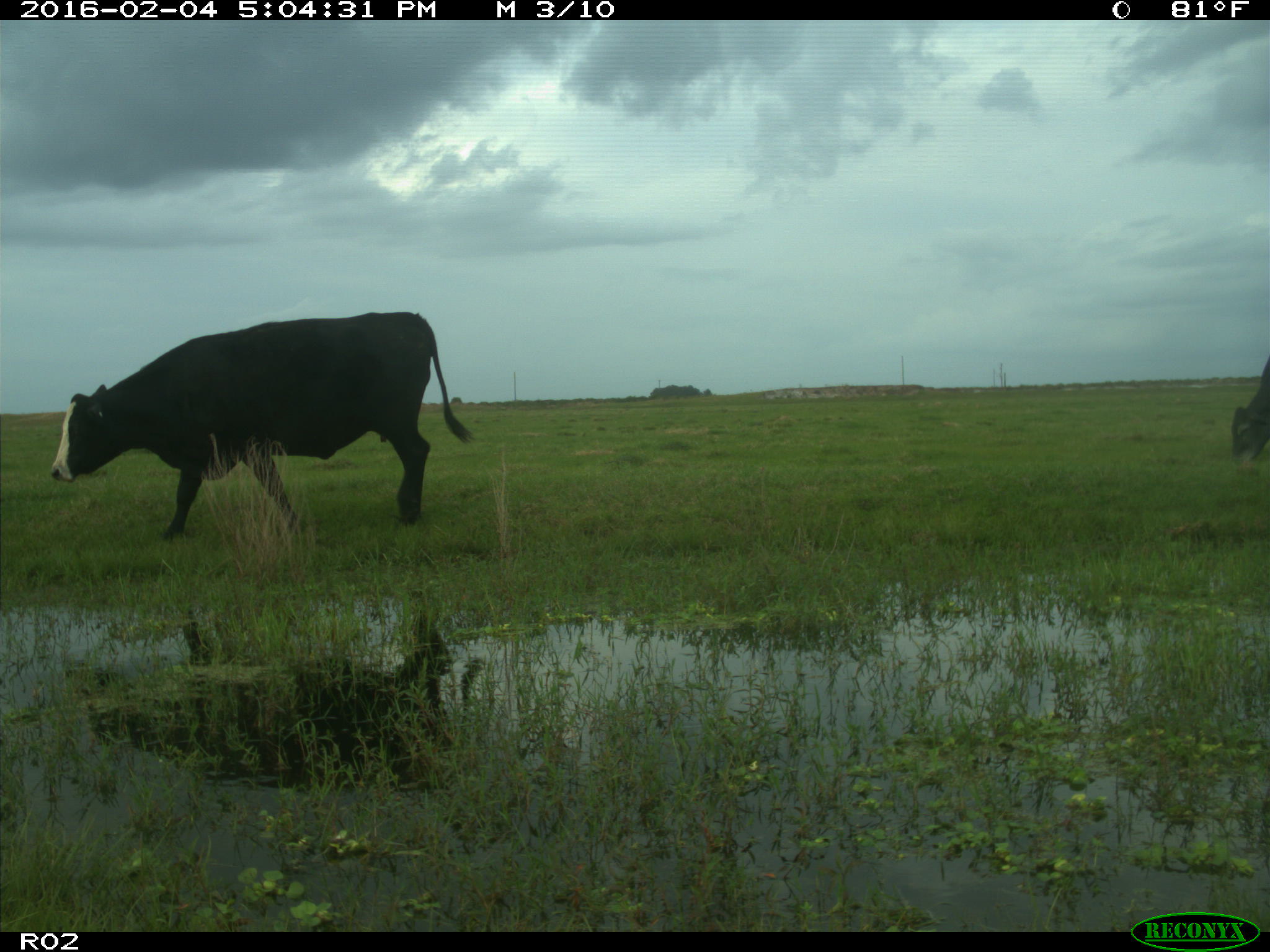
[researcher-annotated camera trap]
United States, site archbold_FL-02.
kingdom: Animalia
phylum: Chordata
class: Mammalia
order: Artiodactyla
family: Bovidae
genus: Bos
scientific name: Bos taurus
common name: domestic cow